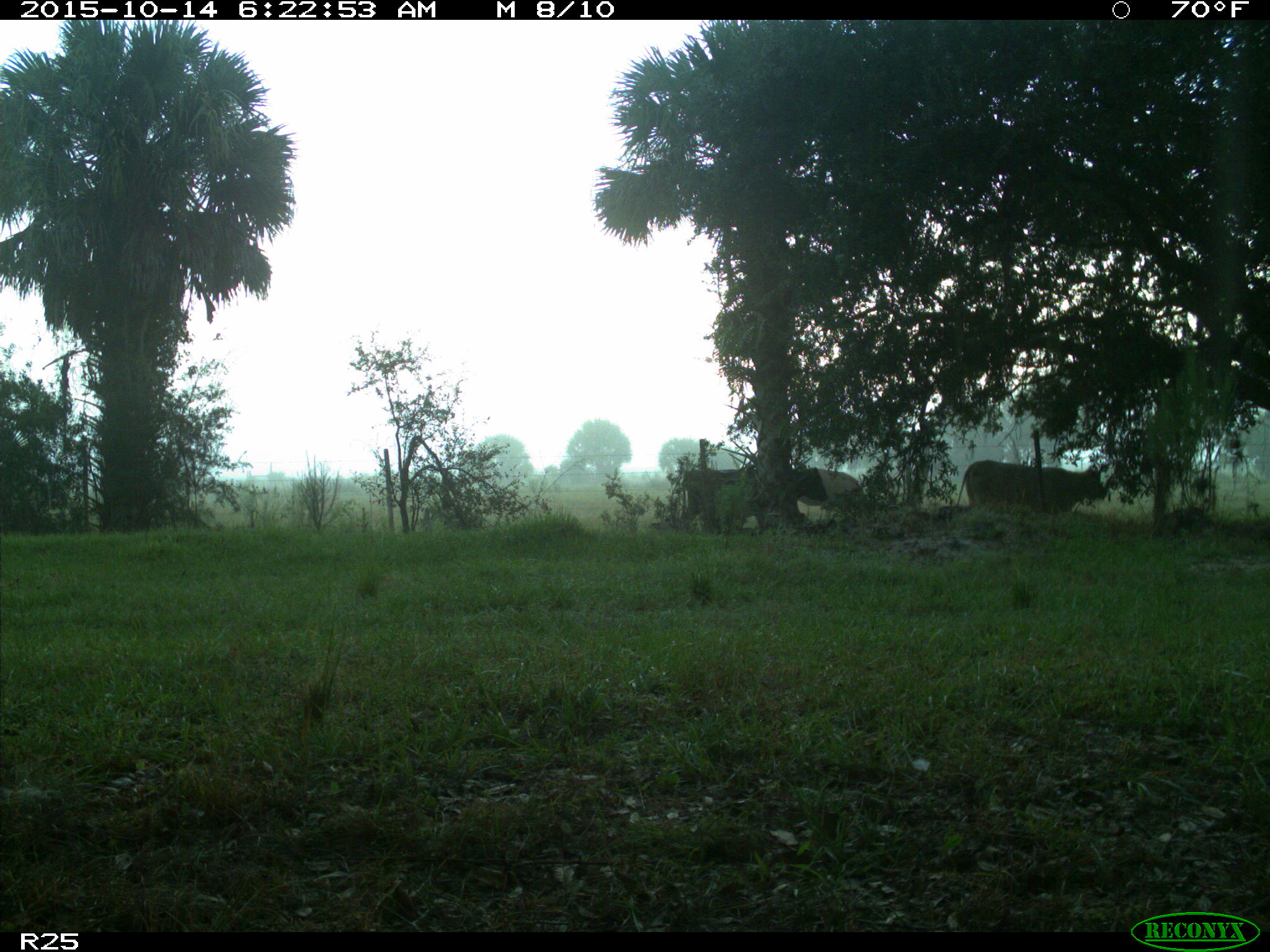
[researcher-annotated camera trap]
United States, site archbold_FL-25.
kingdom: Animalia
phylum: Chordata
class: Mammalia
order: Artiodactyla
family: Bovidae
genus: Bos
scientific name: Bos taurus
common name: domestic cow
Bos taurus (domestic cow).